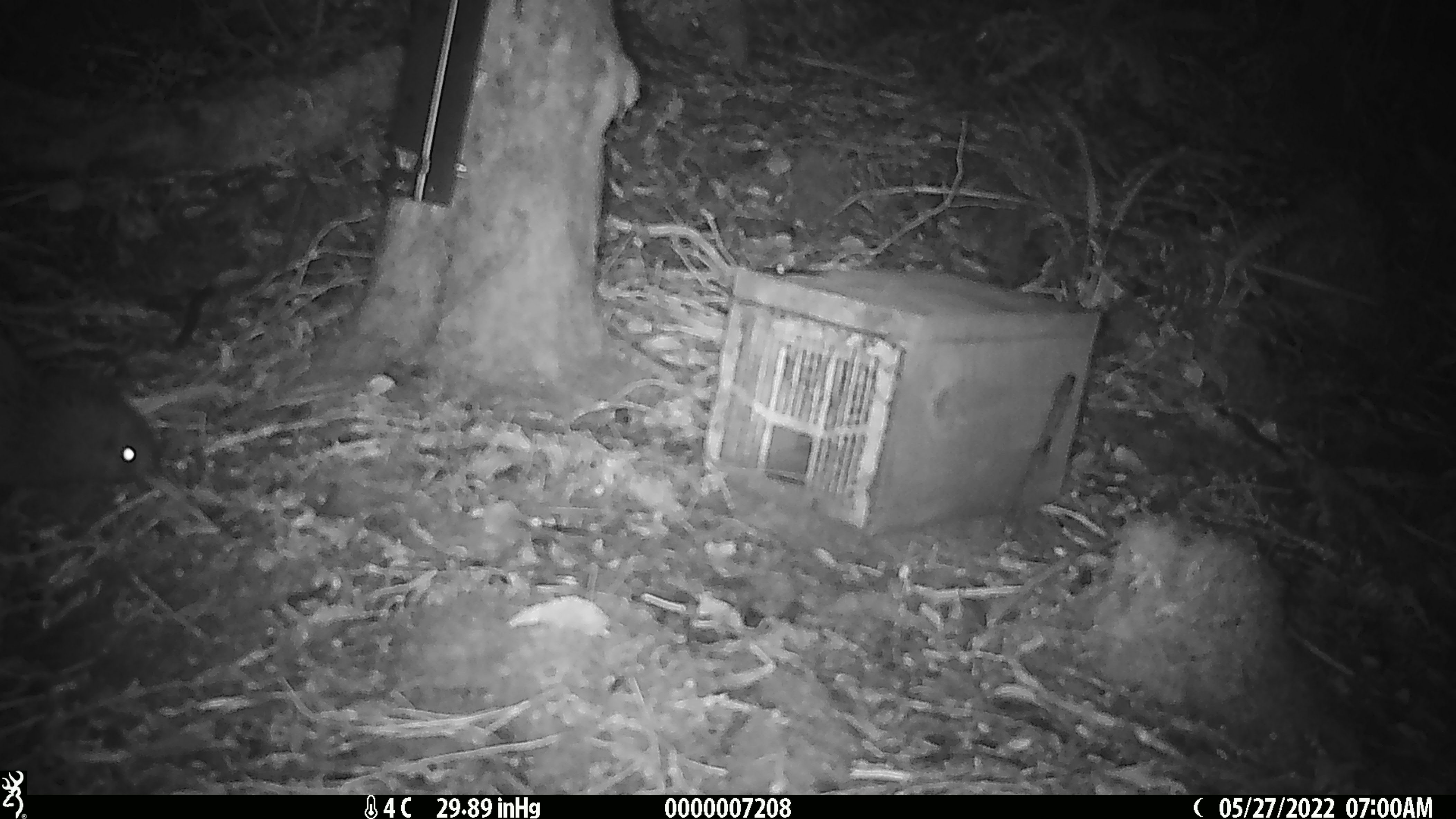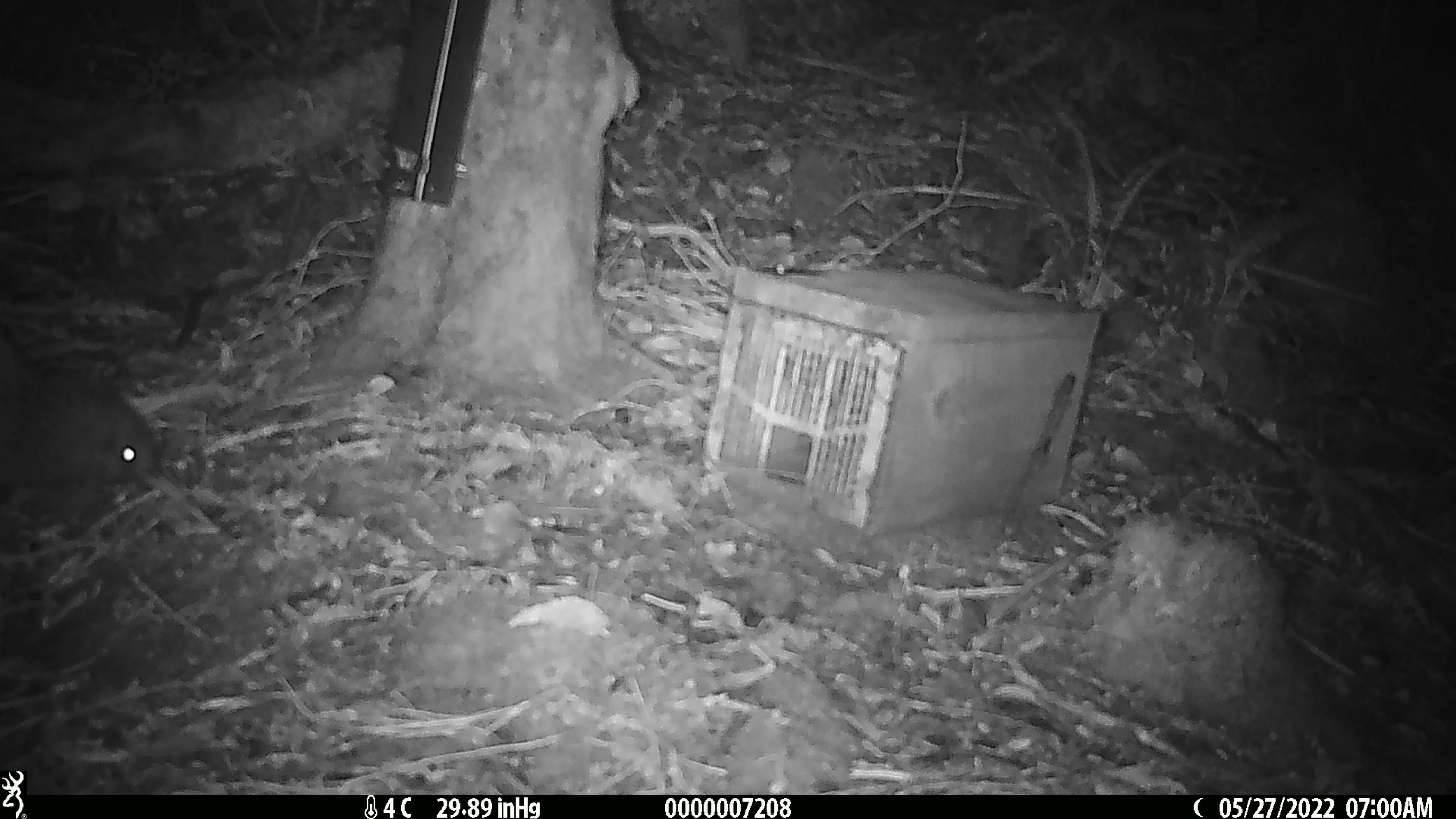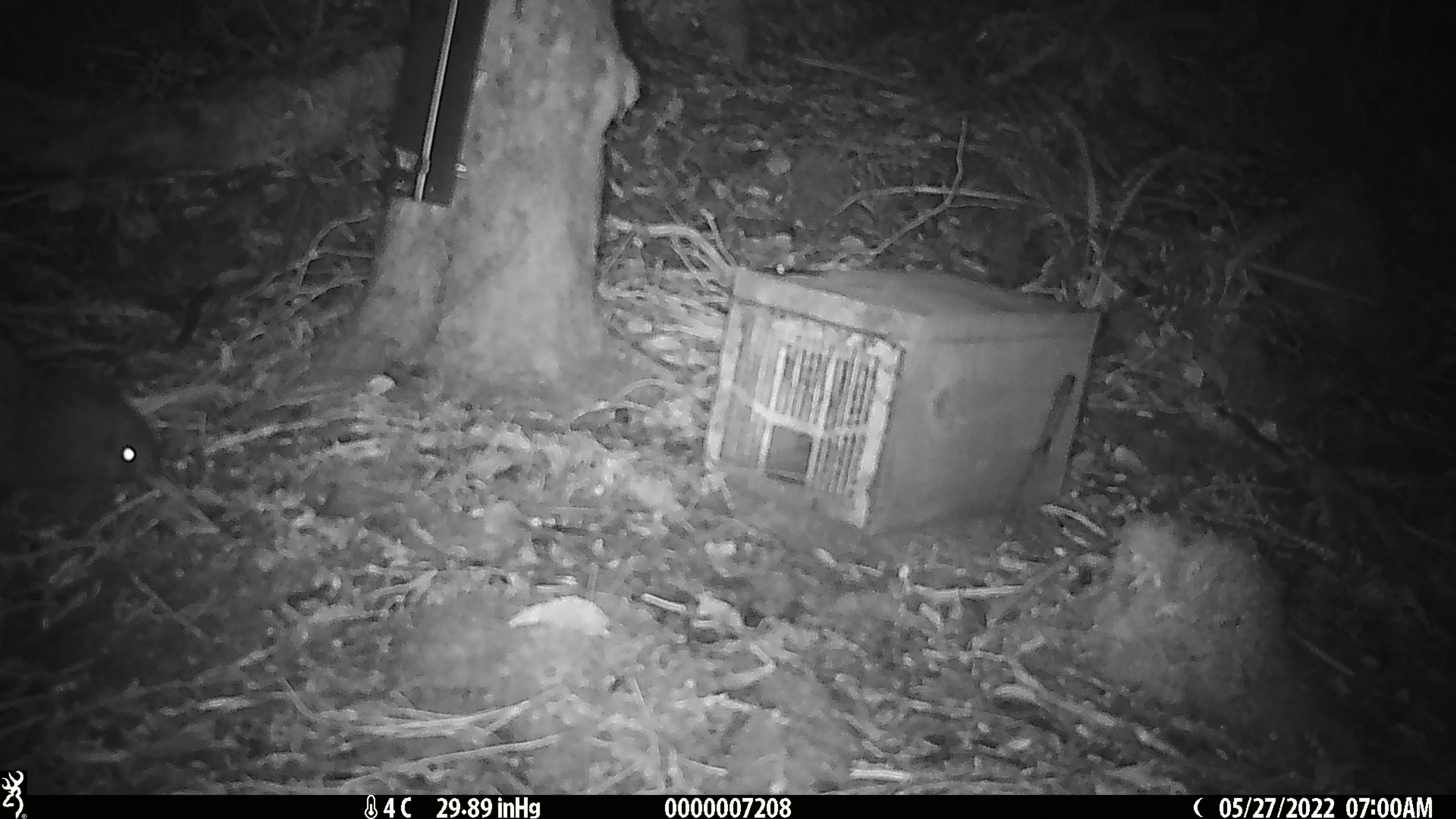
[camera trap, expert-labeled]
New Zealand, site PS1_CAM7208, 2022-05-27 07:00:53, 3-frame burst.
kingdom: Animalia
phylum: Chordata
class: Aves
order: Apterygiformes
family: Apterygidae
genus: Apteryx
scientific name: Apteryx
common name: kiwi